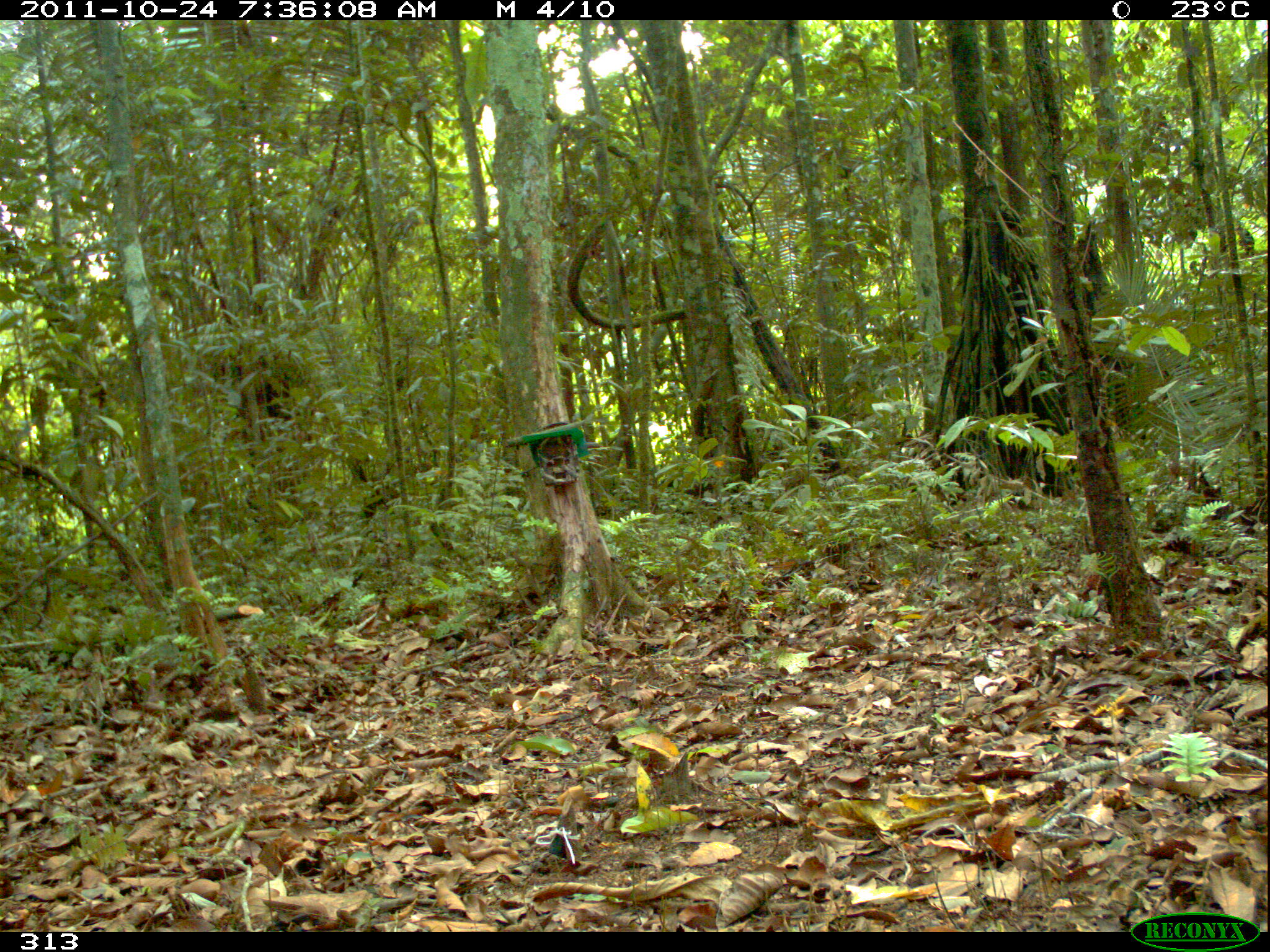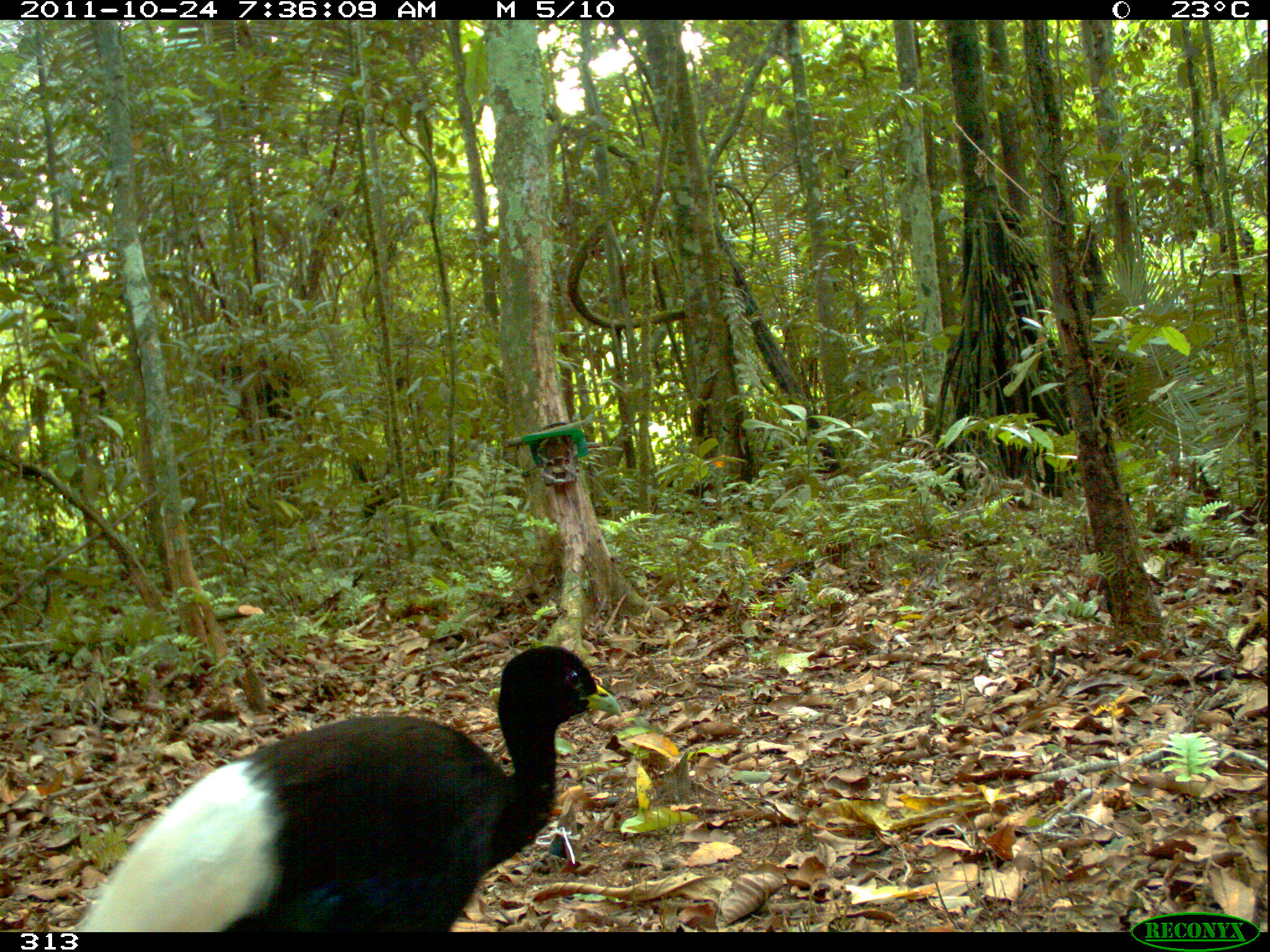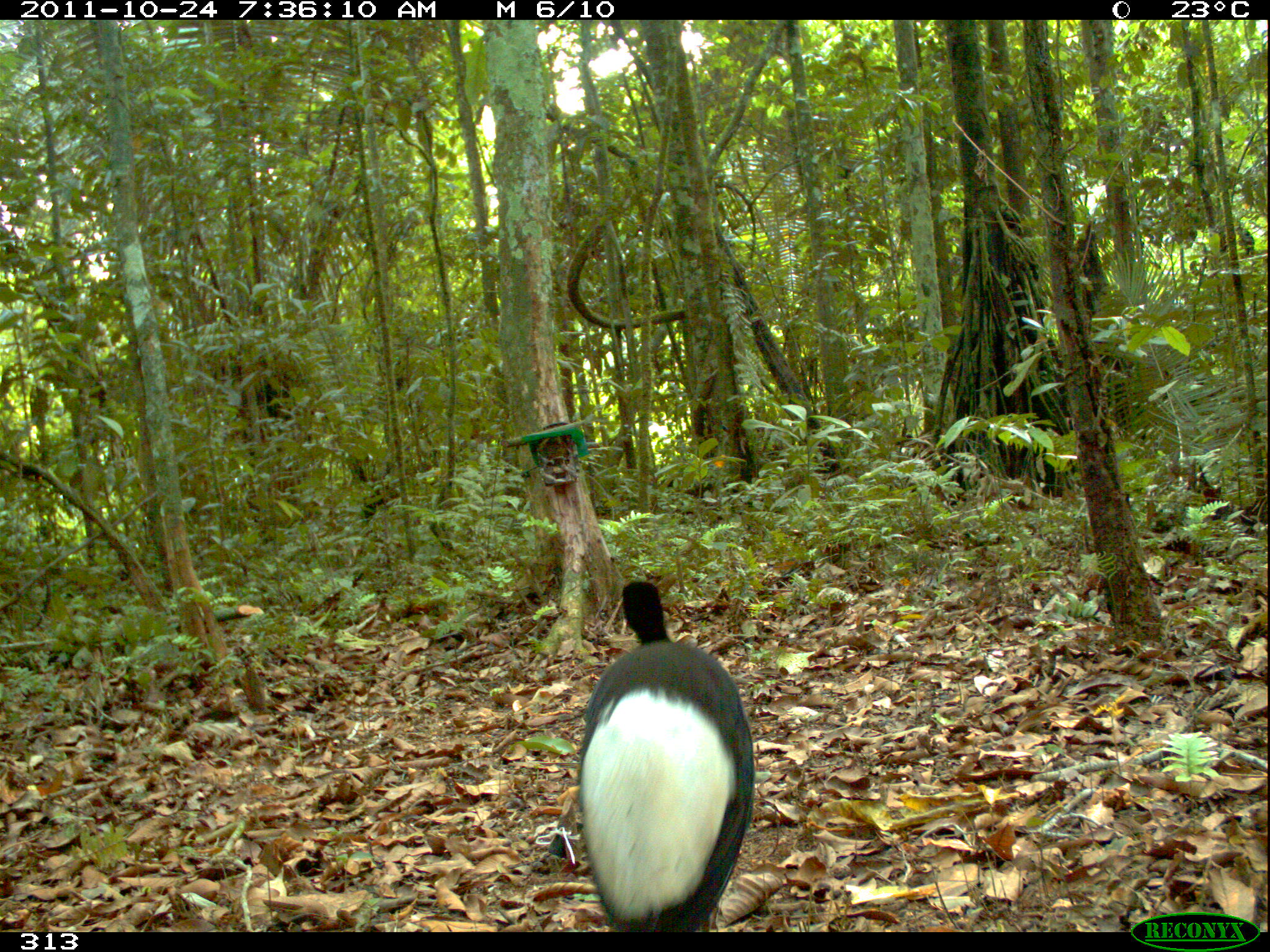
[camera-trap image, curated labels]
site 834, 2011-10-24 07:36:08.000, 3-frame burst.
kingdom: Animalia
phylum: Chordata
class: Aves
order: Gruiformes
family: Psophiidae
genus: Psophia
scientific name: Psophia leucoptera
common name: pale-winged trumpeter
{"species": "Psophia leucoptera (pale-winged trumpeter)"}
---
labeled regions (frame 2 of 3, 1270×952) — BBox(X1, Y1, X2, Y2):
psophia leucoptera: BBox(72, 641, 622, 932)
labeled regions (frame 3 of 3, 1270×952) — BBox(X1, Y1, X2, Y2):
psophia leucoptera: BBox(577, 579, 756, 932)